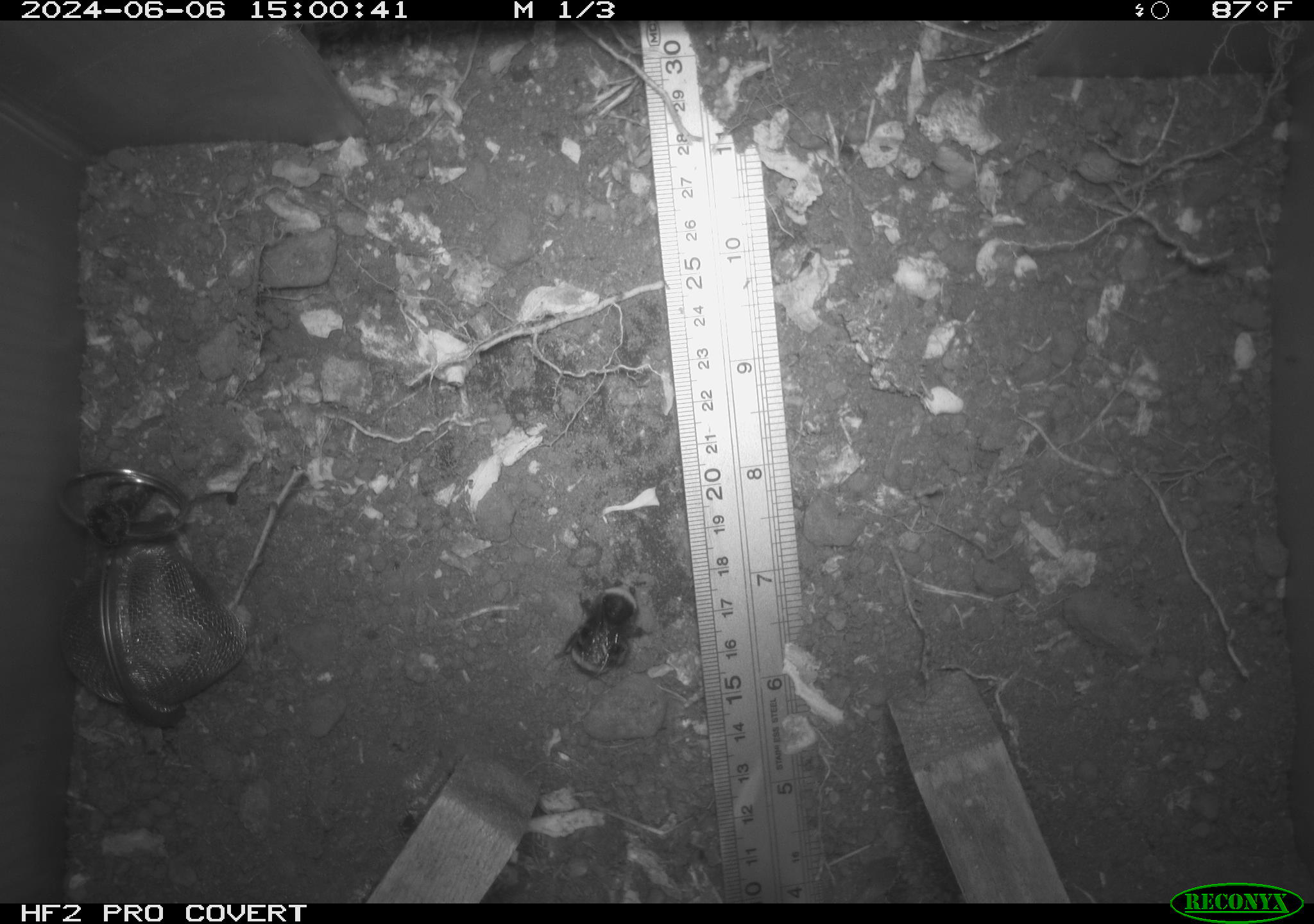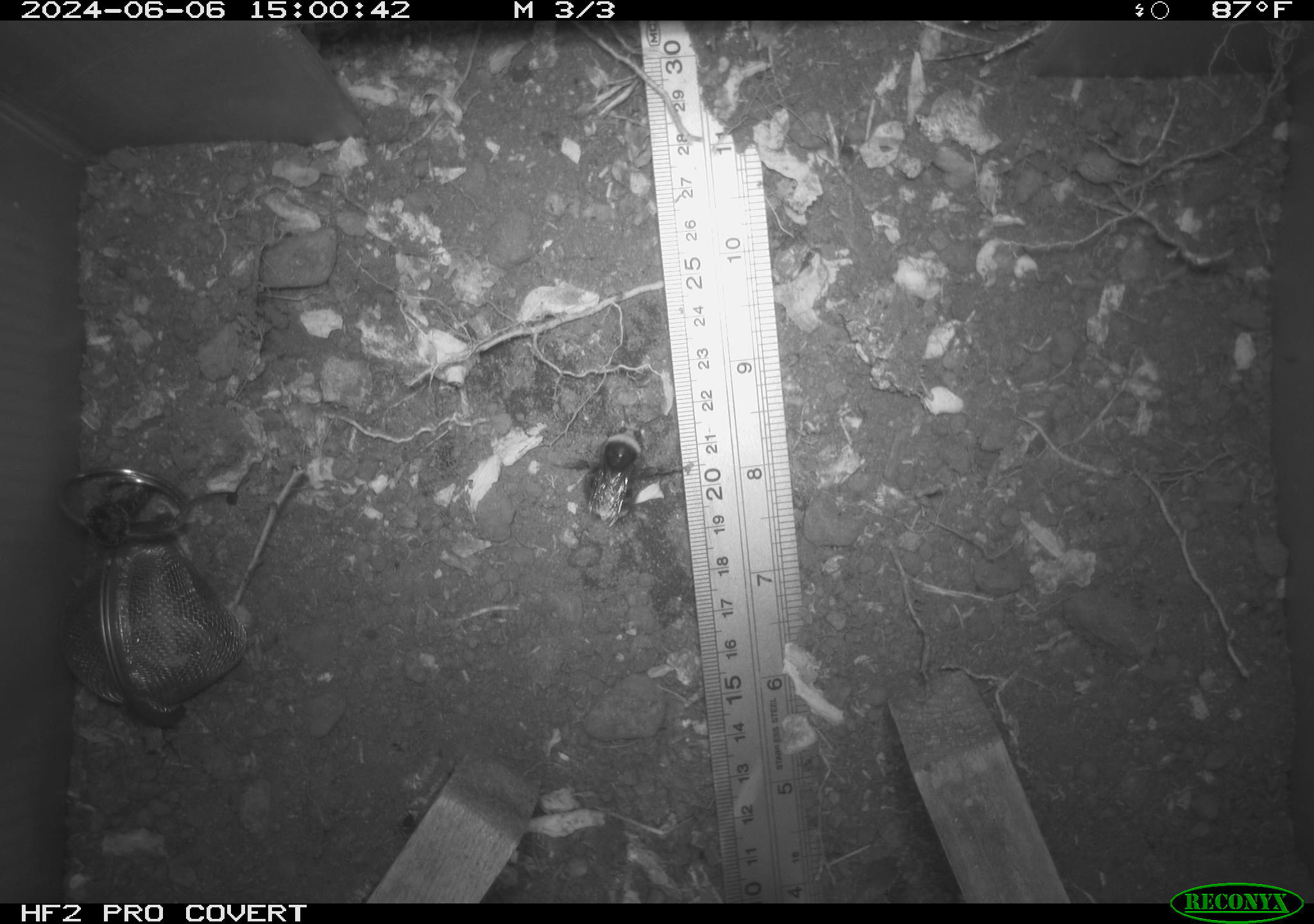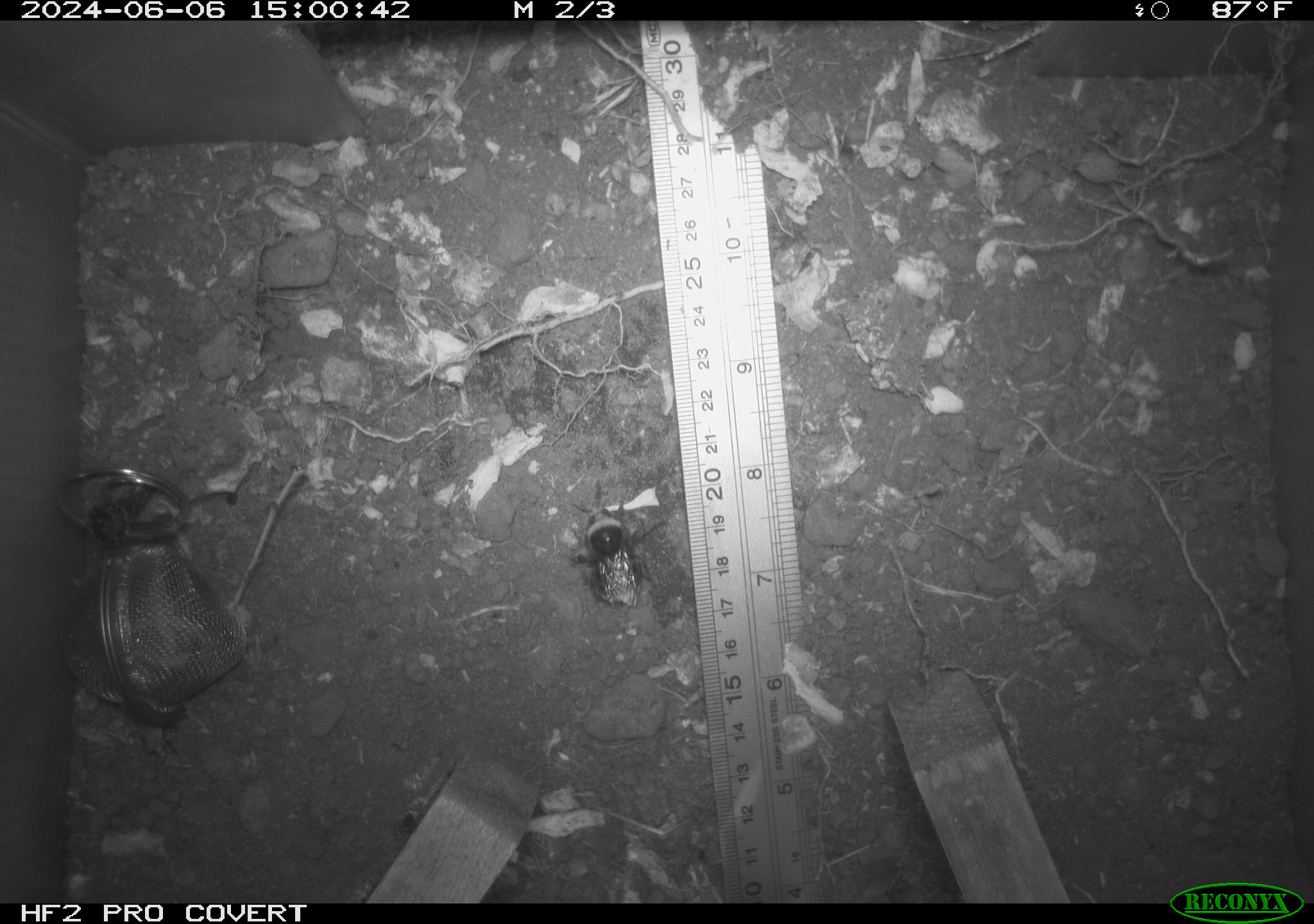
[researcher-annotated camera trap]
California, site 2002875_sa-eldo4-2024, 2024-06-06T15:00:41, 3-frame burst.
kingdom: Animalia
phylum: Arthropoda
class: Insecta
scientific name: Insecta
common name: insect